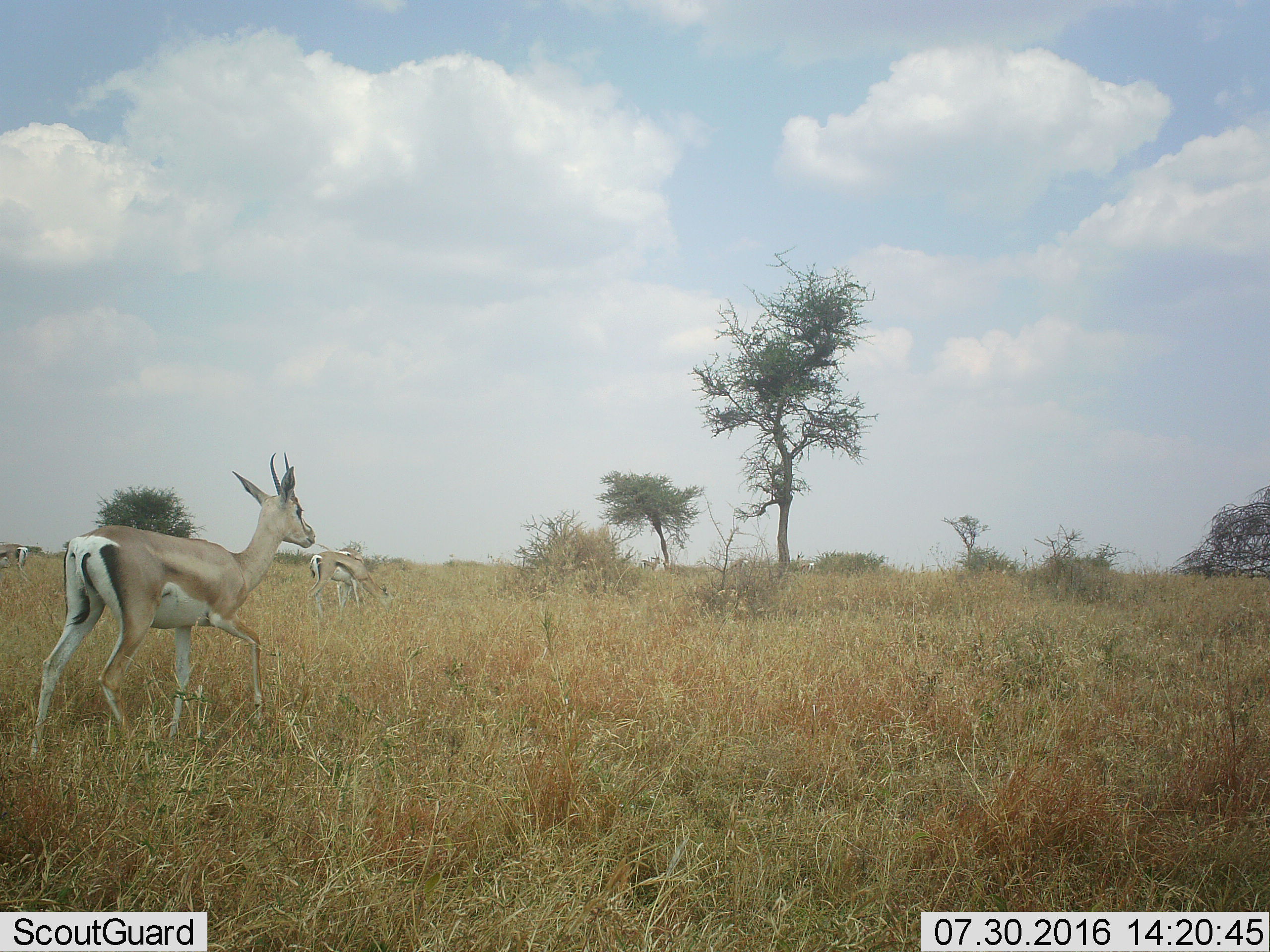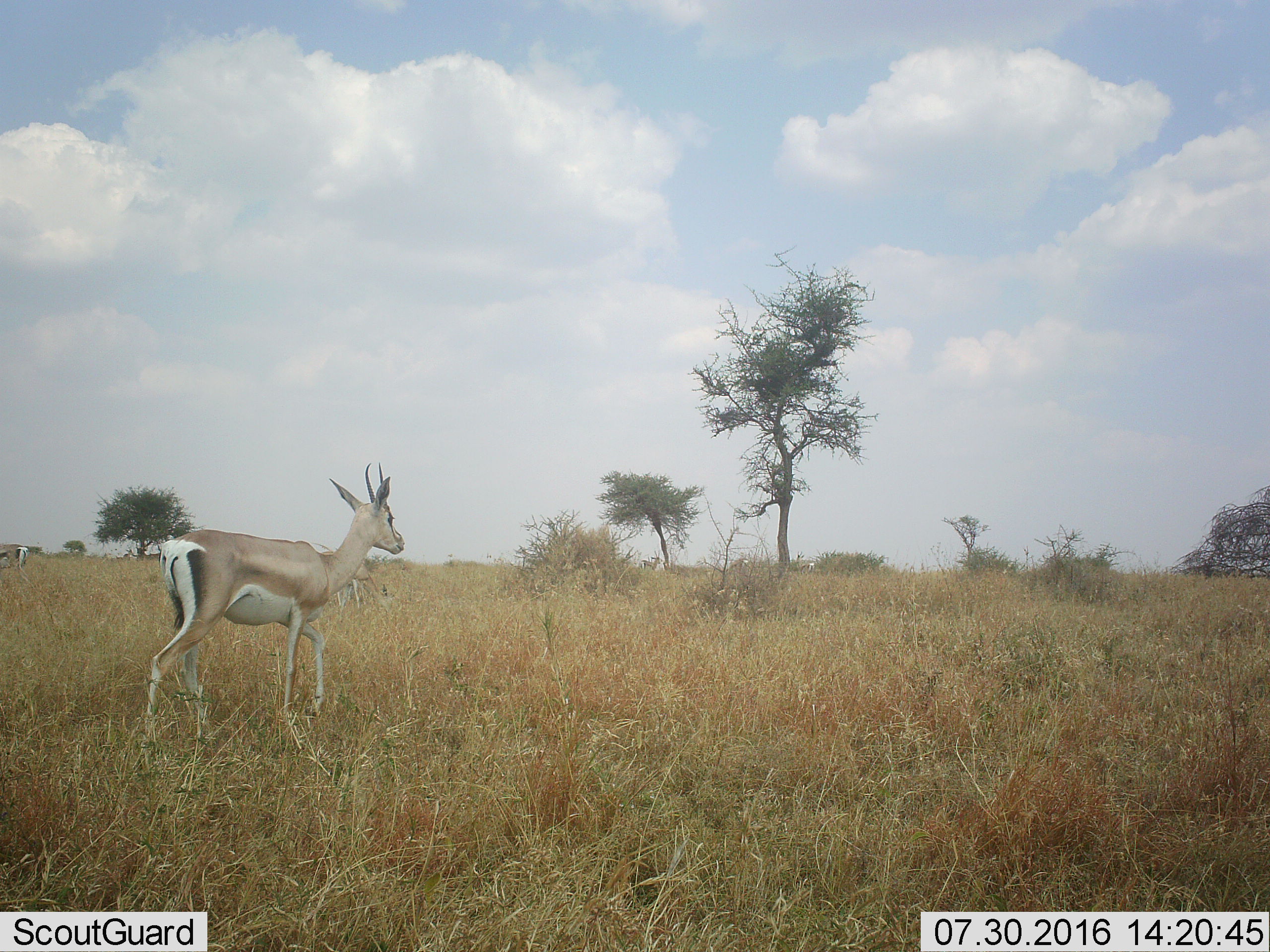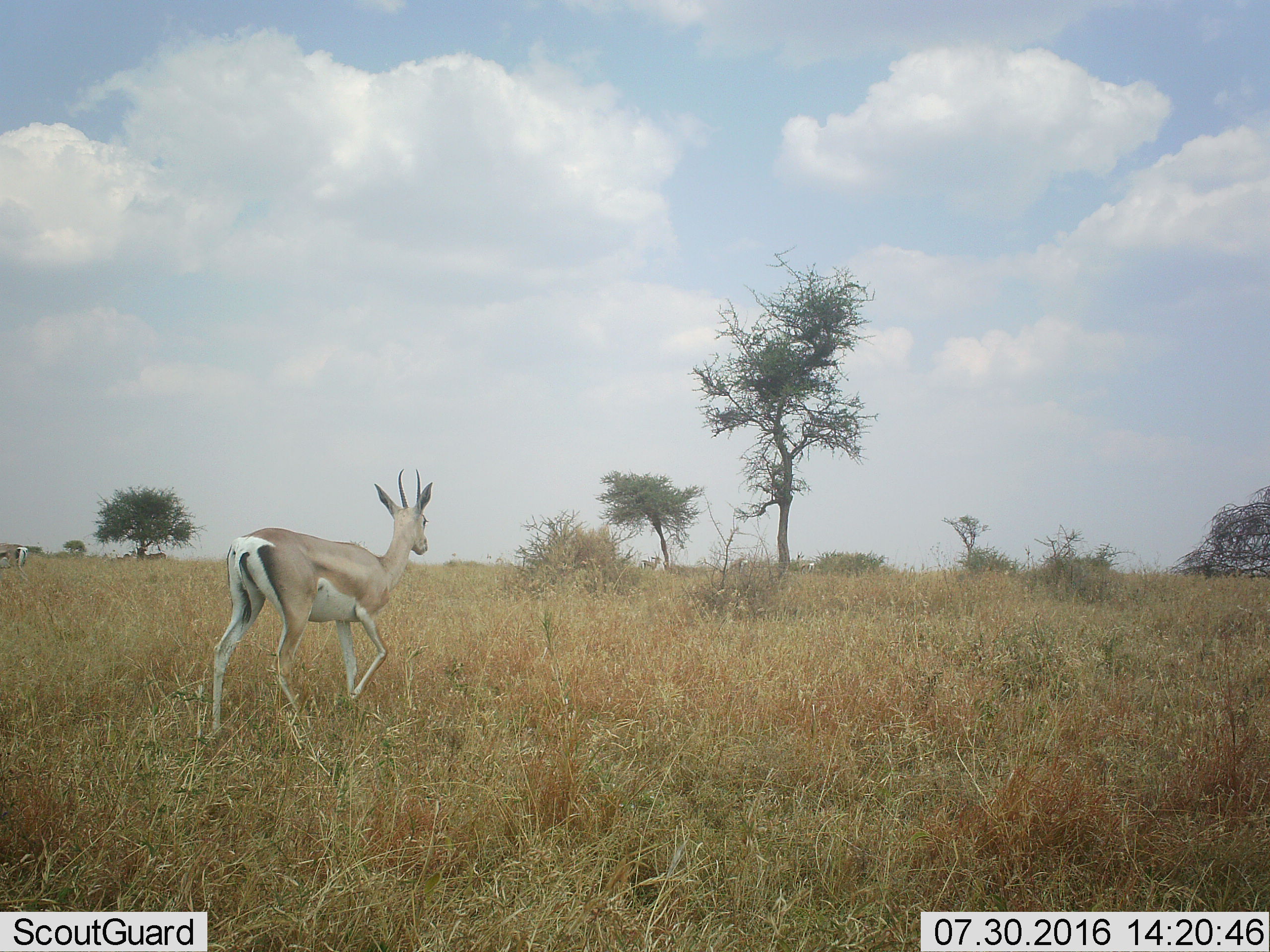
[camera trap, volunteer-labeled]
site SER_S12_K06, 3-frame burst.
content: unidentified animal